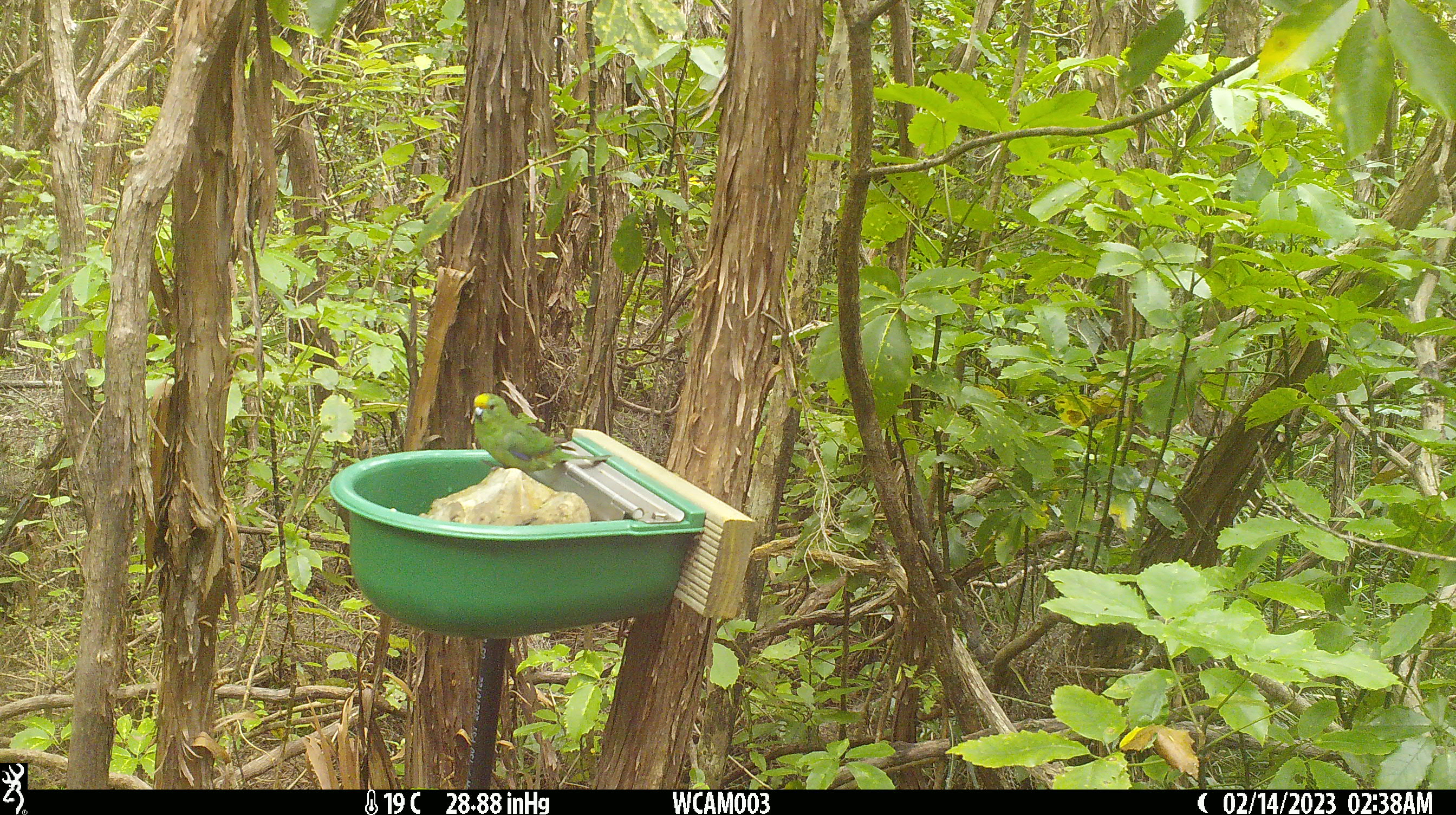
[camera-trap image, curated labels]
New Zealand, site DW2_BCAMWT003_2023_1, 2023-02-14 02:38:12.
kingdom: Animalia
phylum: Chordata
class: Aves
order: Psittaciformes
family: Psittaculidae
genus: Cyanoramphus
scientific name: Cyanoramphus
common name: parakeet